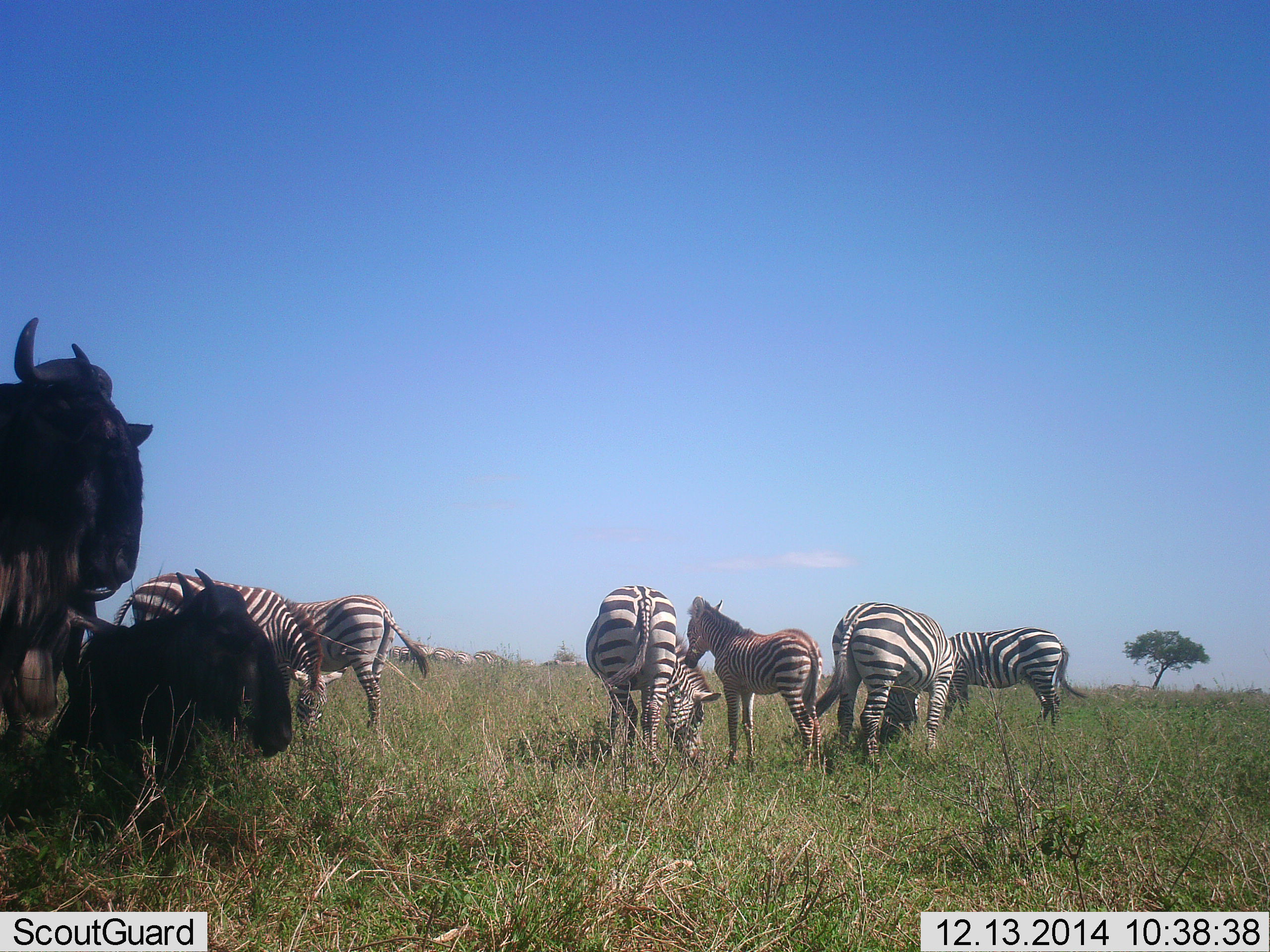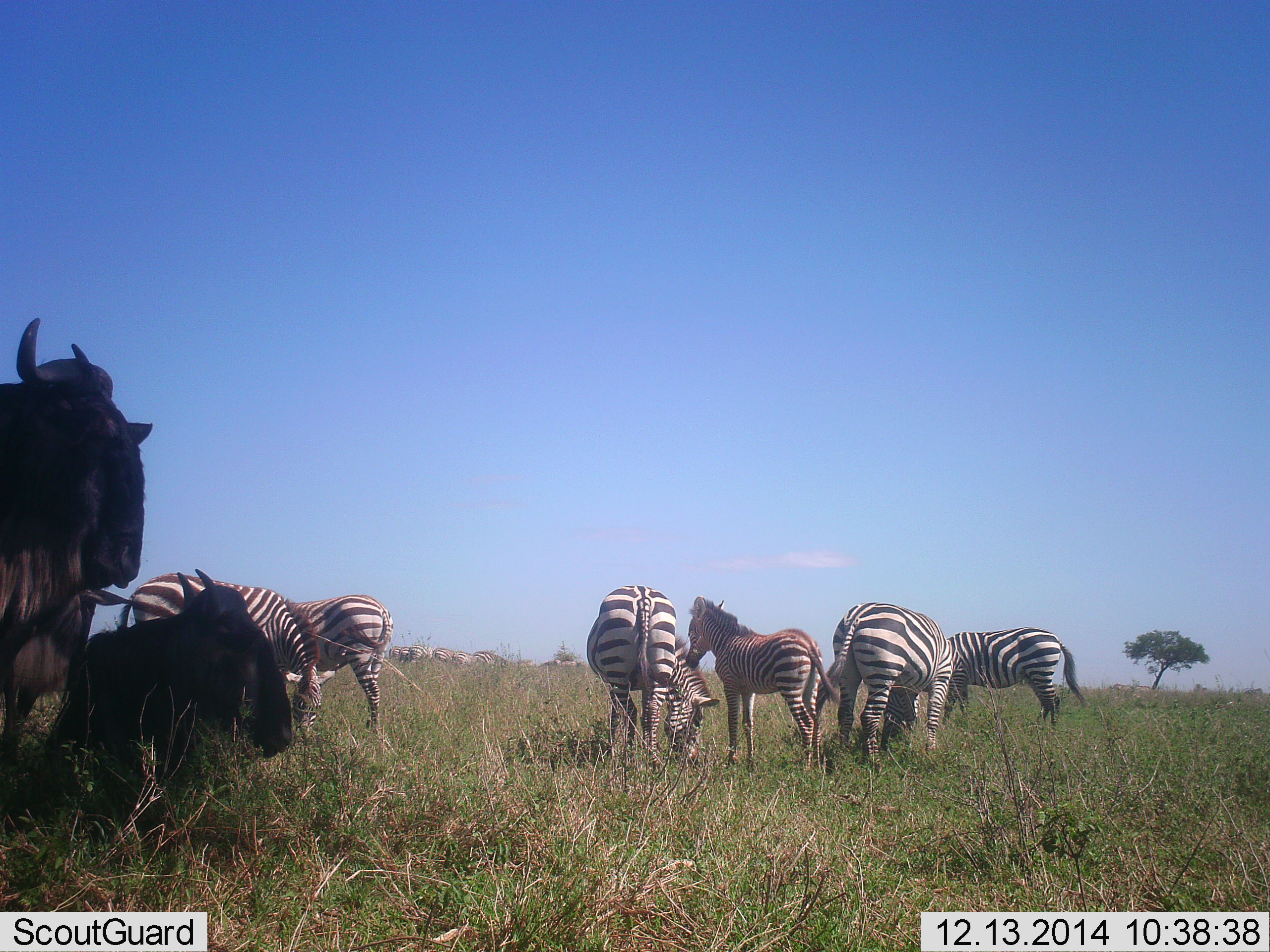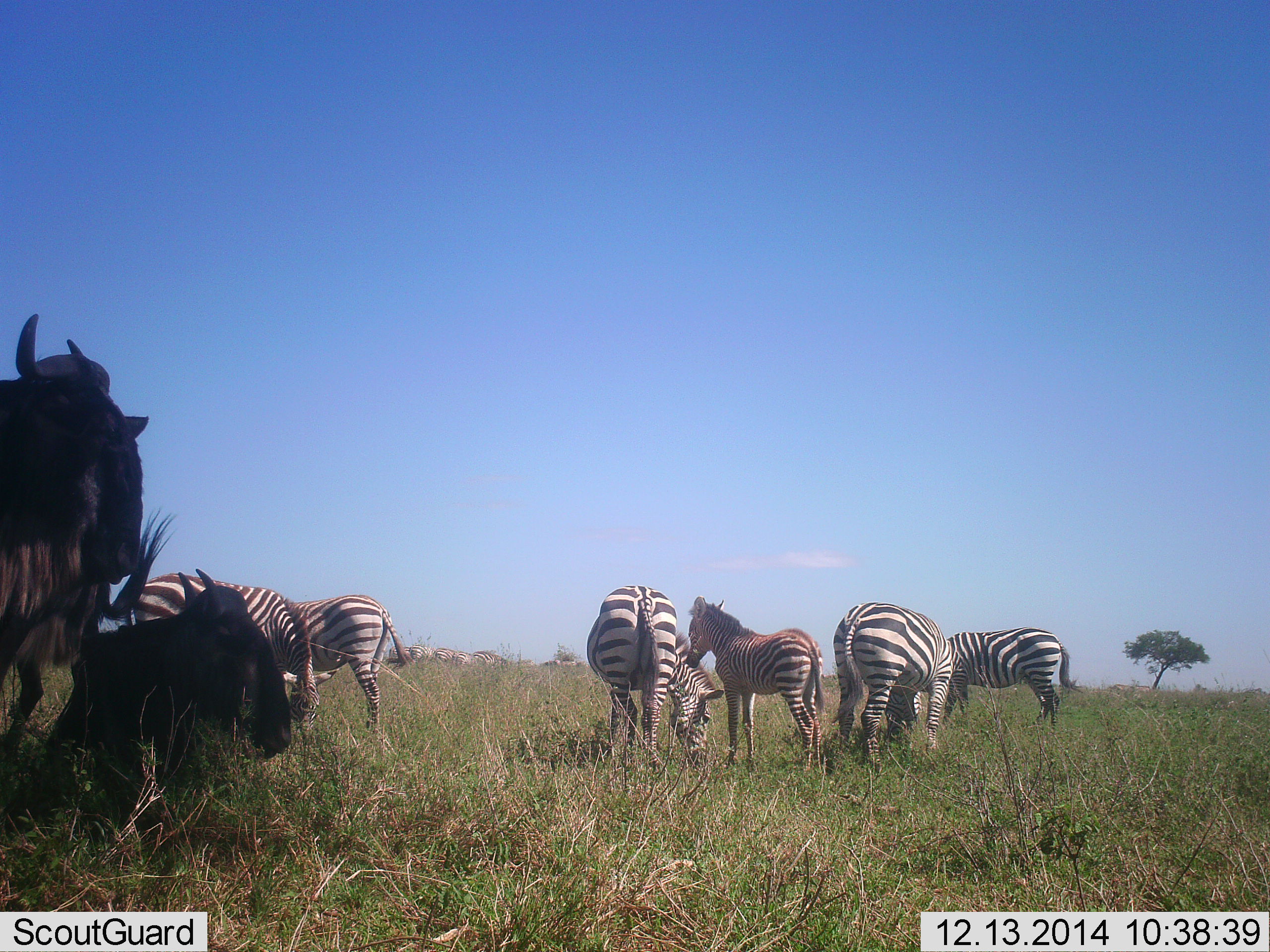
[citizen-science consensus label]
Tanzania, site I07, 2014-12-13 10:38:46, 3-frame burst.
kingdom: Animalia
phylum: Chordata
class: Mammalia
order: Artiodactyla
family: Bovidae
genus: Connochaetes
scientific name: Connochaetes taurinus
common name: blue wildebeest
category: wildebeest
Wildebeest (blue wildebeest) (Connochaetes taurinus), count 2. Behavior (volunteer vote fractions): standing 50%, resting 90%, moving 0%, interacting 0%. Young present (vote fraction): 10%. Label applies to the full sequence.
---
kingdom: Animalia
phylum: Chordata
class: Mammalia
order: Perissodactyla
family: Equidae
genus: Equus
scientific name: Equus quagga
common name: plains zebra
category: zebra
Zebra (plains zebra) (Equus quagga), count 6. Behavior (volunteer vote fractions): standing 50%, resting 0%, moving 10%, interacting 0%. Young present (vote fraction): 60%. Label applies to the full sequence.